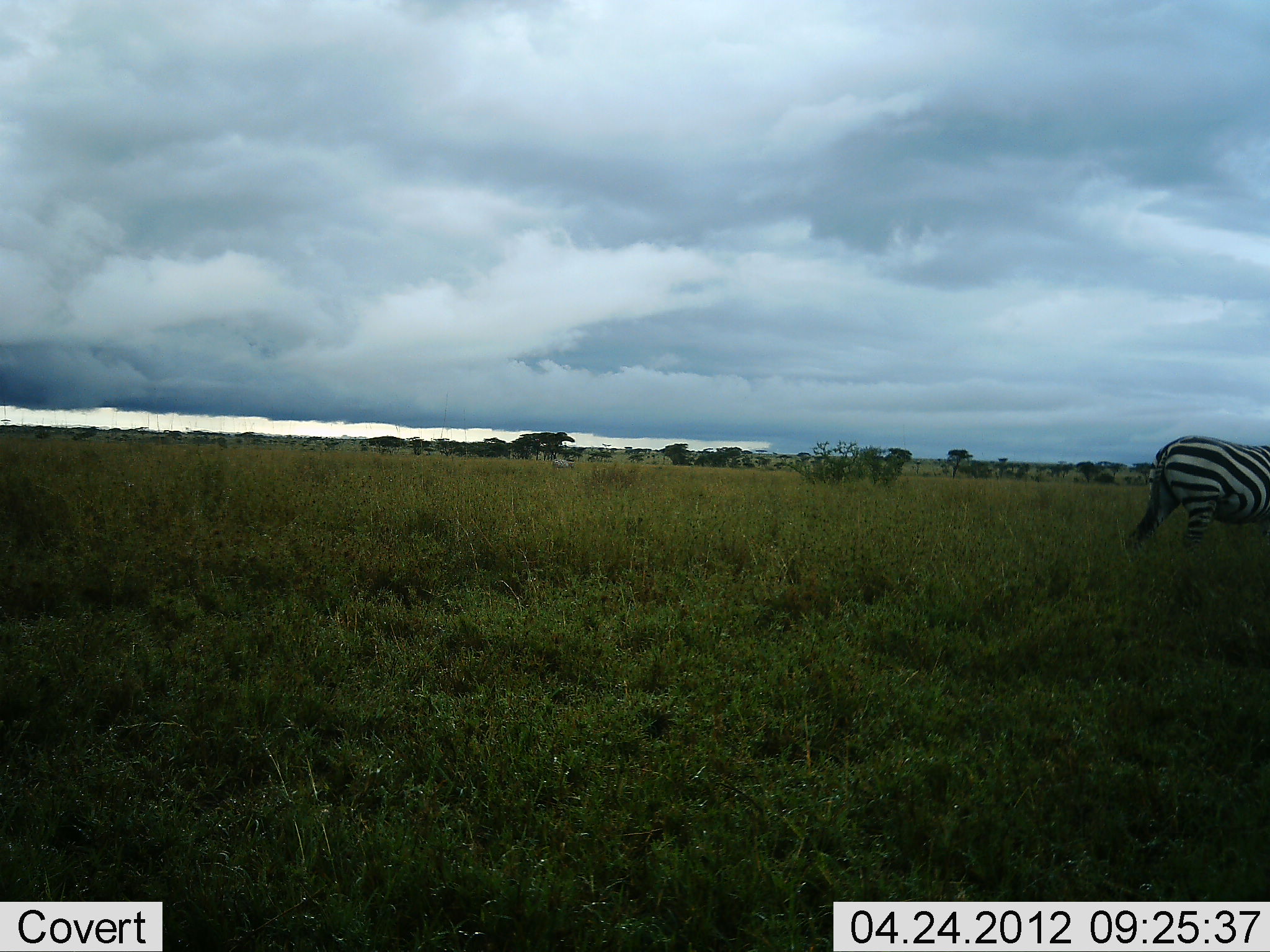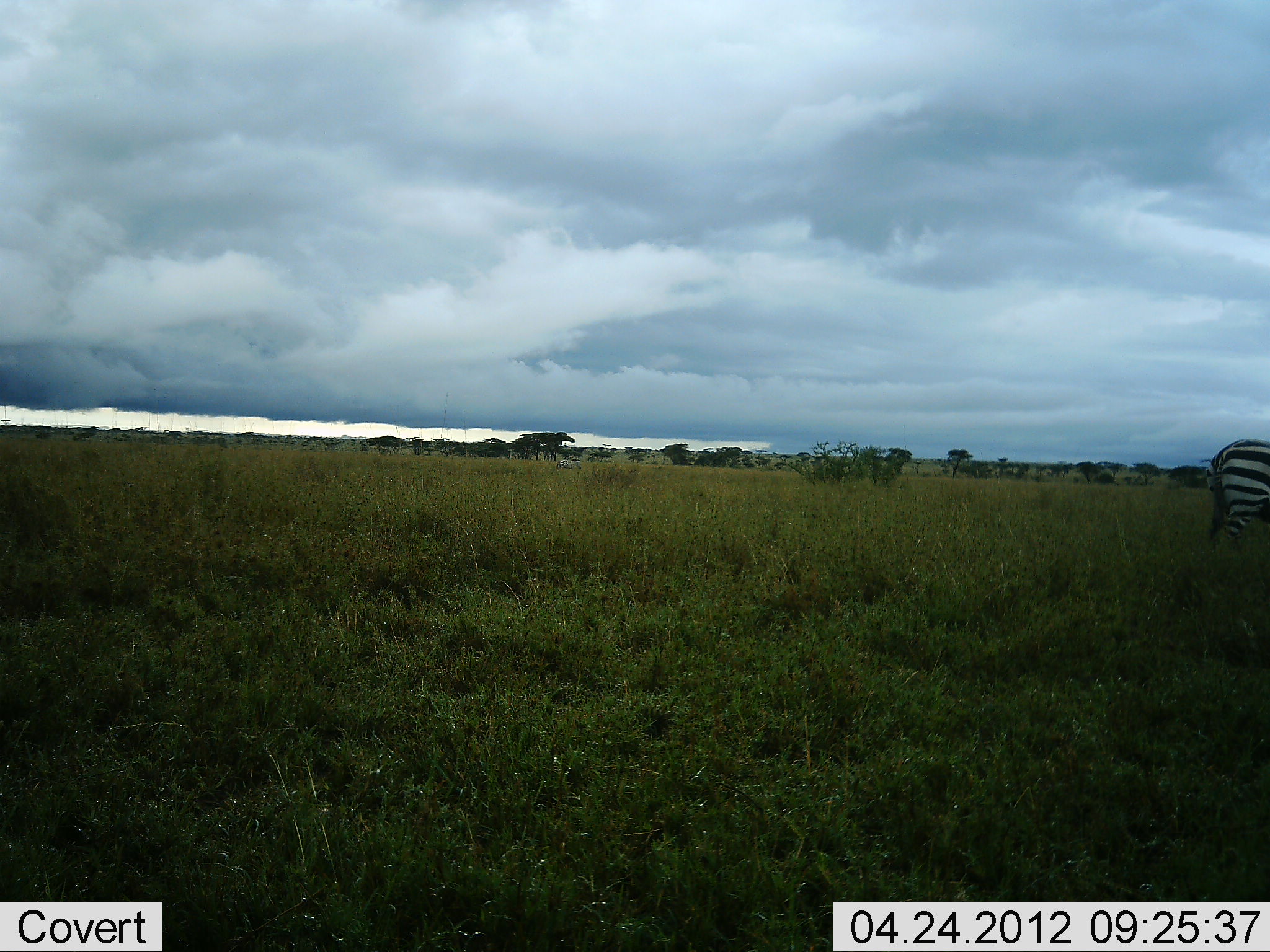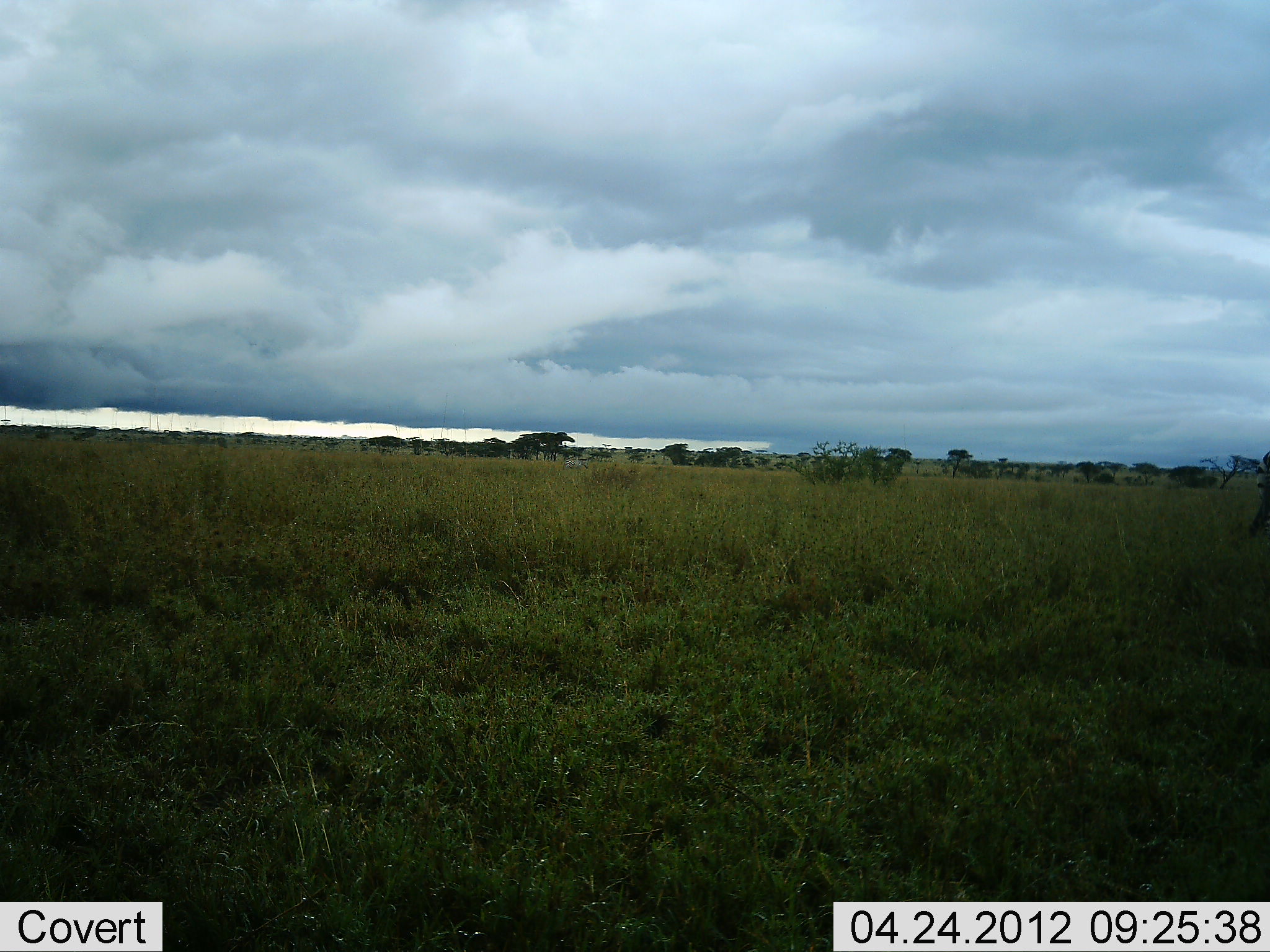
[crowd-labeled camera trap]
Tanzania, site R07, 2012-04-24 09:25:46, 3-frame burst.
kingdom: Animalia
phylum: Chordata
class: Mammalia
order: Perissodactyla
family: Equidae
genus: Equus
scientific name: Equus quagga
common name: plains zebra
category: zebra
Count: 1.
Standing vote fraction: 23%.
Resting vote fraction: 0%.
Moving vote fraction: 91%.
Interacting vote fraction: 0%.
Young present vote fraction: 0%.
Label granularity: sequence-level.